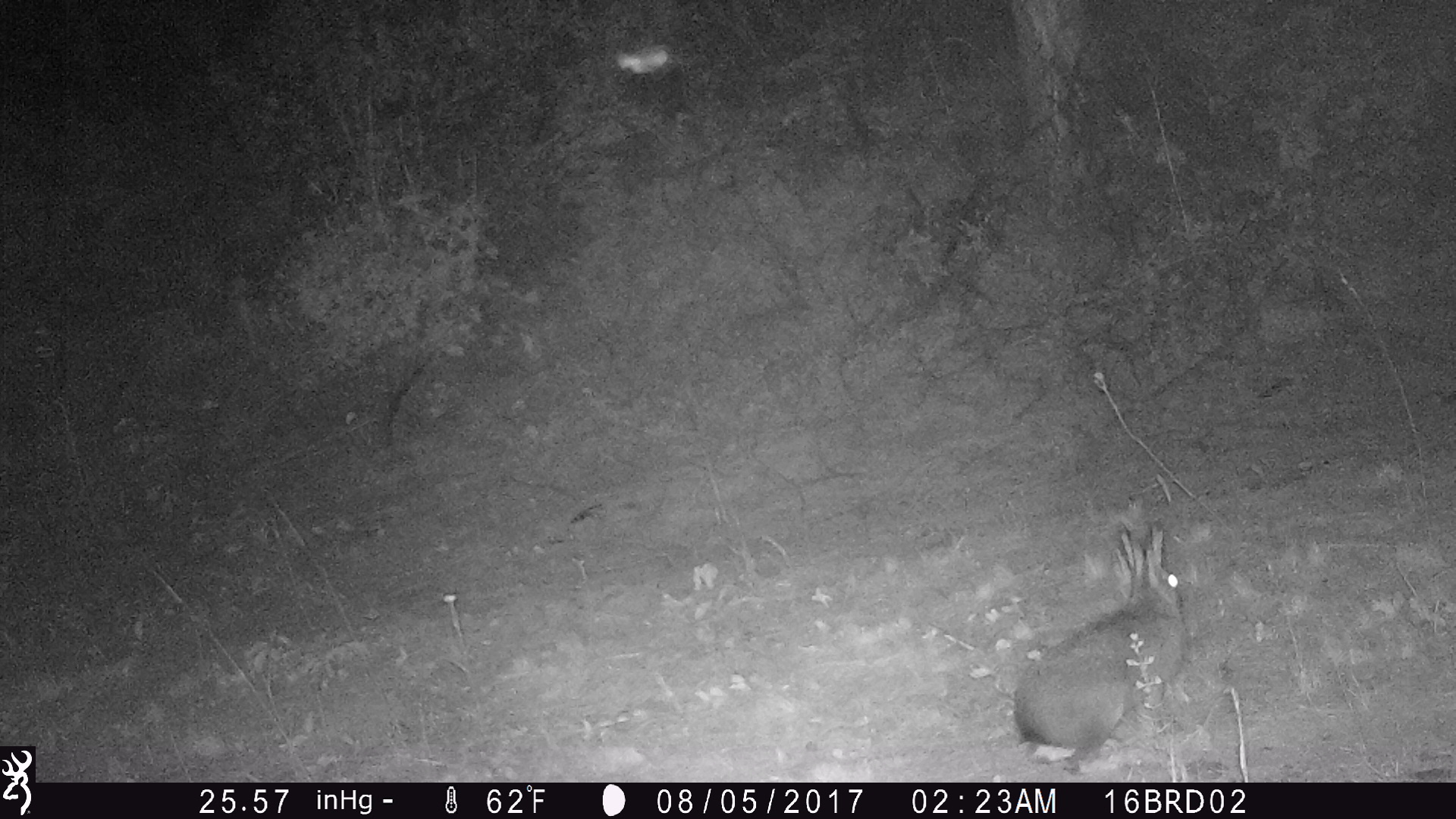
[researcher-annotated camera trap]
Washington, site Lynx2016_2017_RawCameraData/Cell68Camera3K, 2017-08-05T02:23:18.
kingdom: Animalia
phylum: Chordata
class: Mammalia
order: Lagomorpha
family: Leporidae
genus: Lepus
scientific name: Lepus americanus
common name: snowshoe hare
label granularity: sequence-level